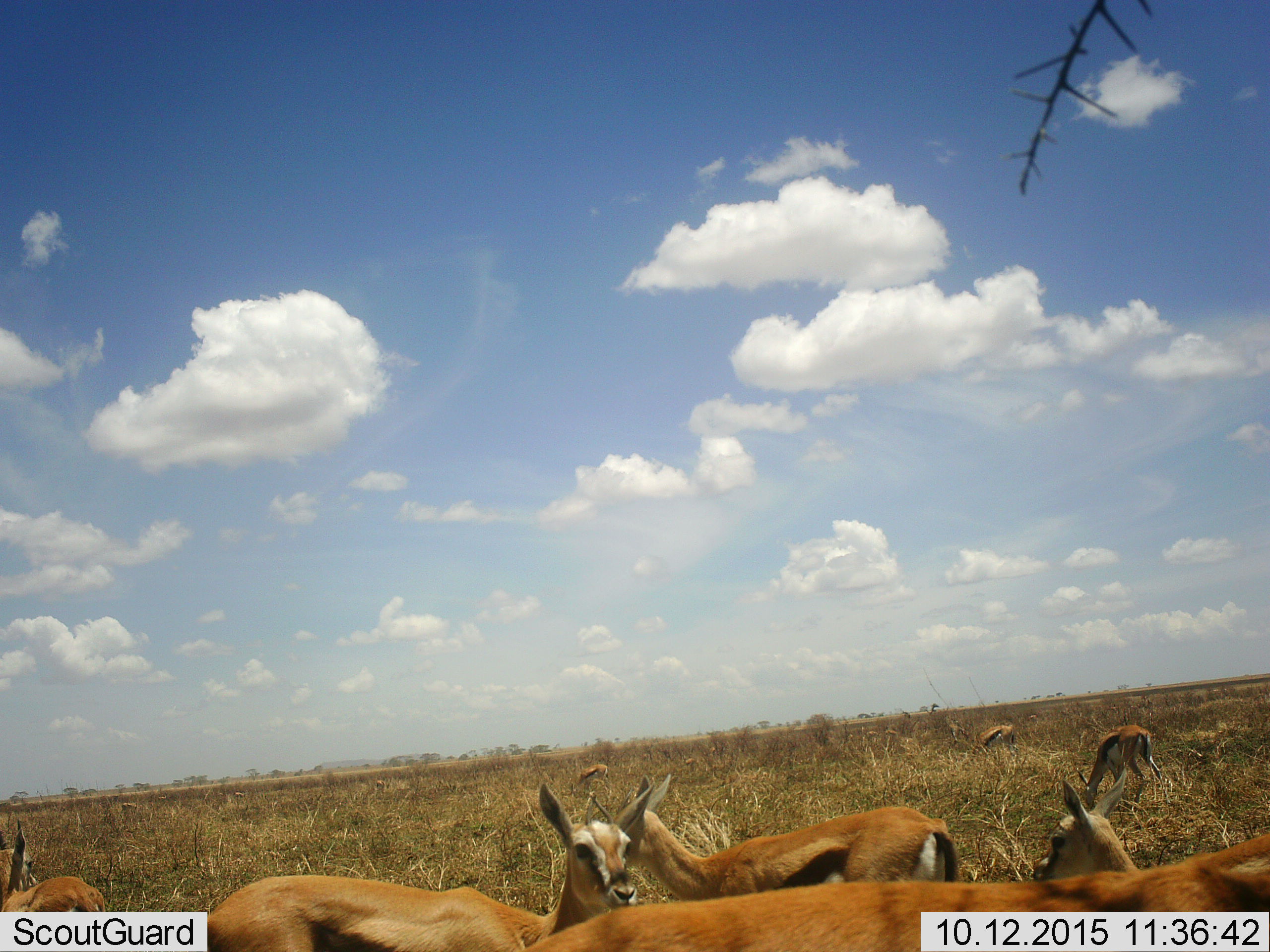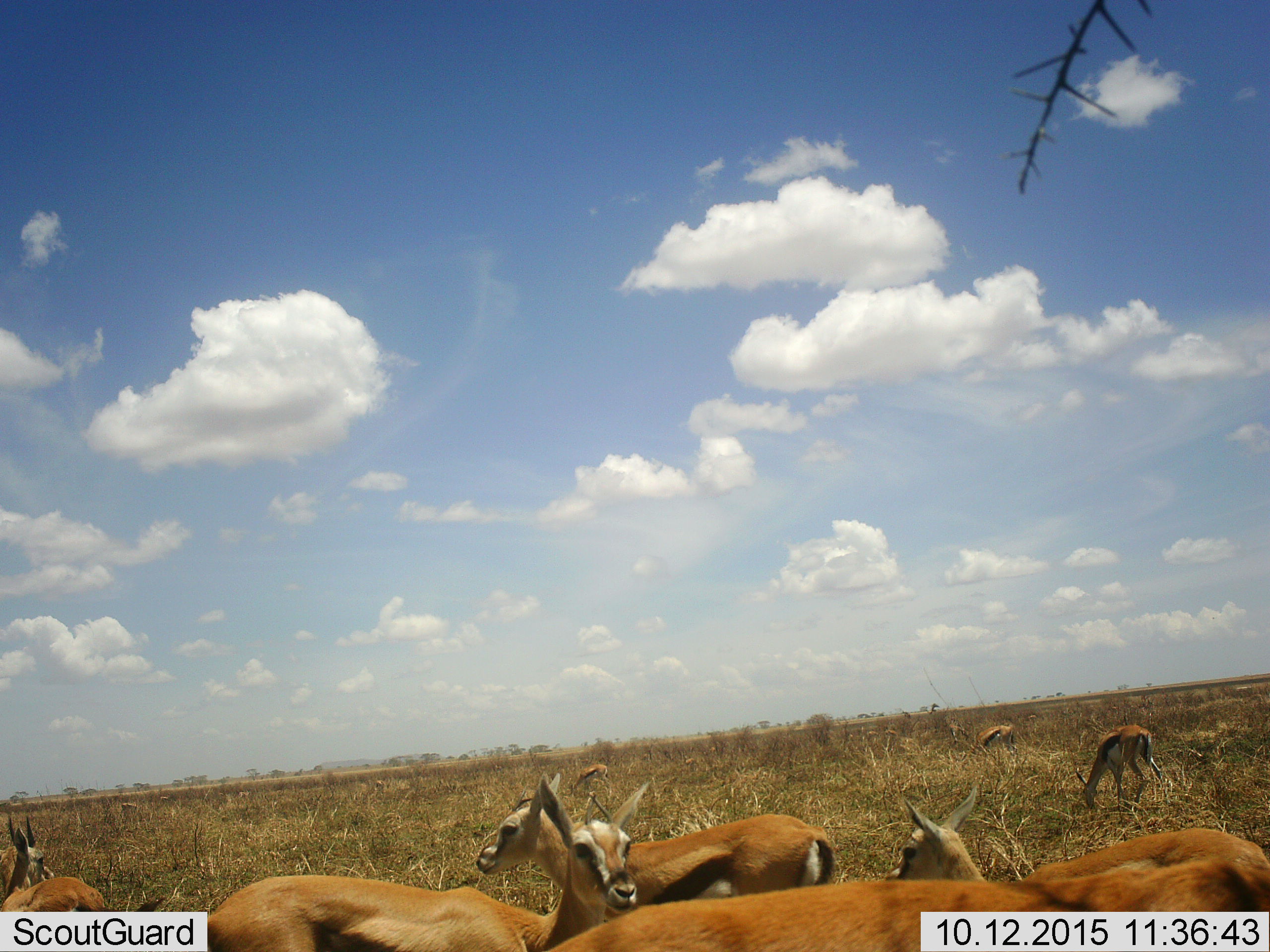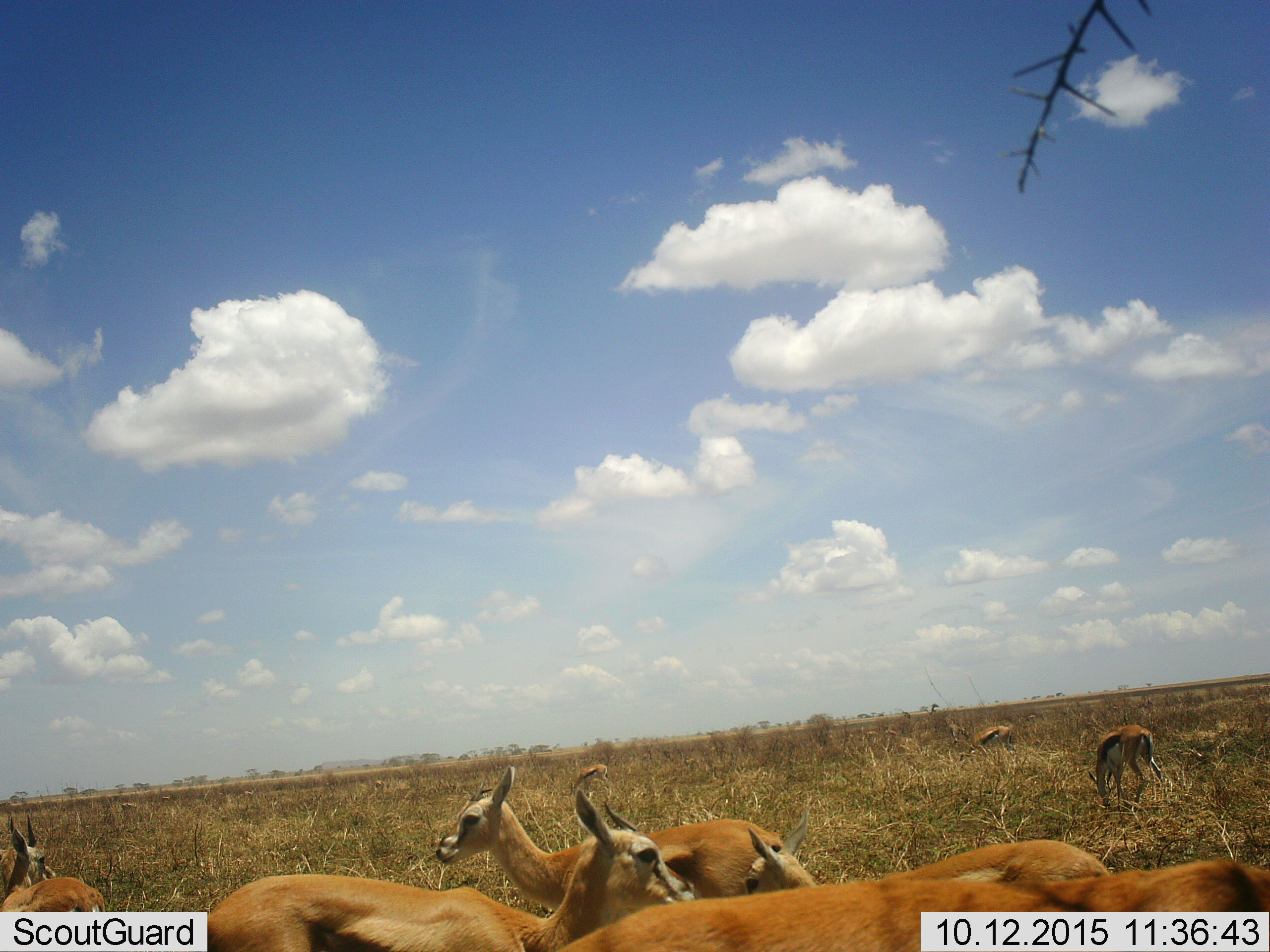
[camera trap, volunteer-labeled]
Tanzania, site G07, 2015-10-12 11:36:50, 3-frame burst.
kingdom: Animalia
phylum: Chordata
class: Mammalia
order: Artiodactyla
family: Bovidae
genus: Eudorcas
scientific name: Eudorcas thomsonii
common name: thomson's gazelle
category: gazellethomsons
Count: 11-50.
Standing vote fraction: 100%.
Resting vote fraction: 0%.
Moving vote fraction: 80%.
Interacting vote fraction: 20%.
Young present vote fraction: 20%.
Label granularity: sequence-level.